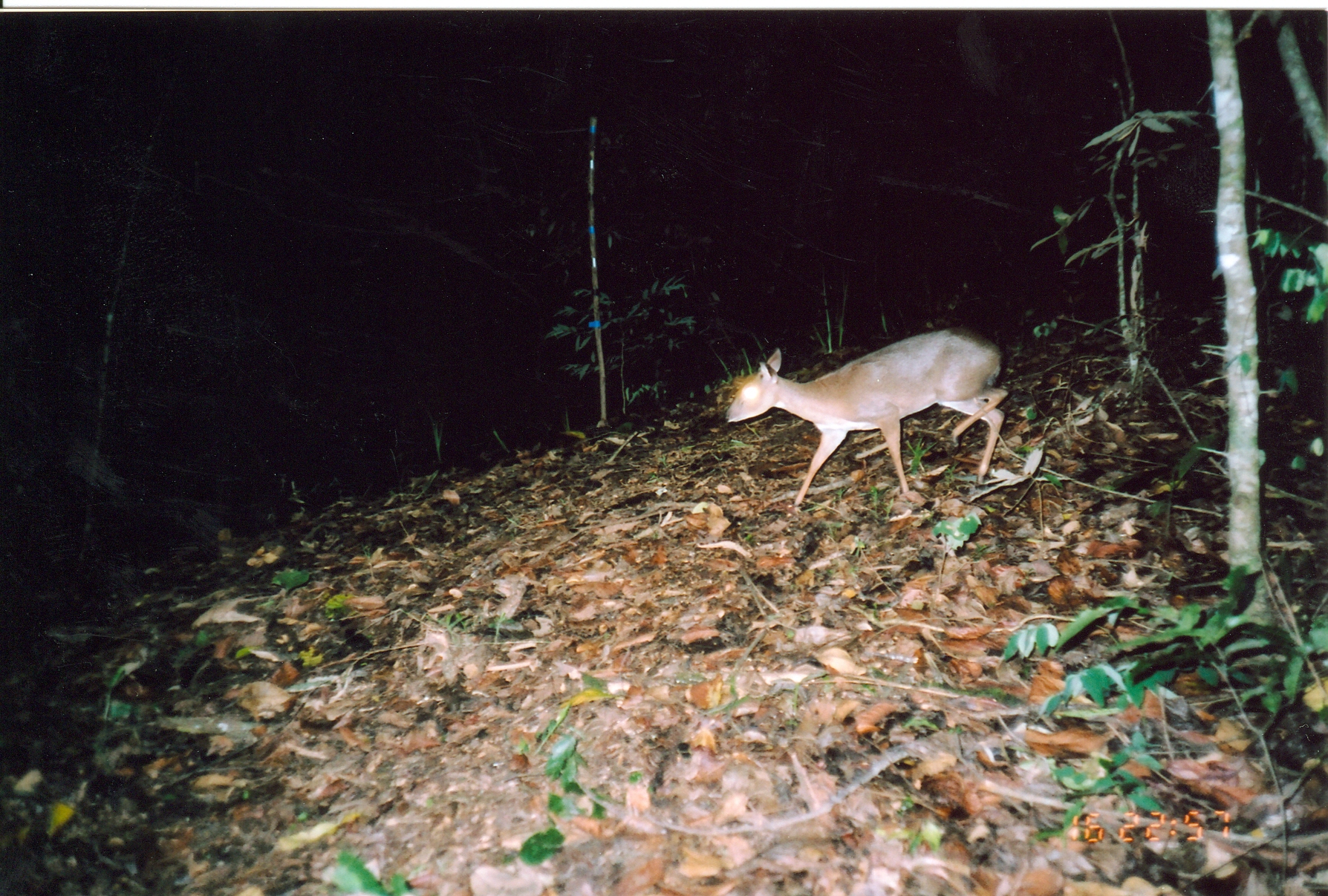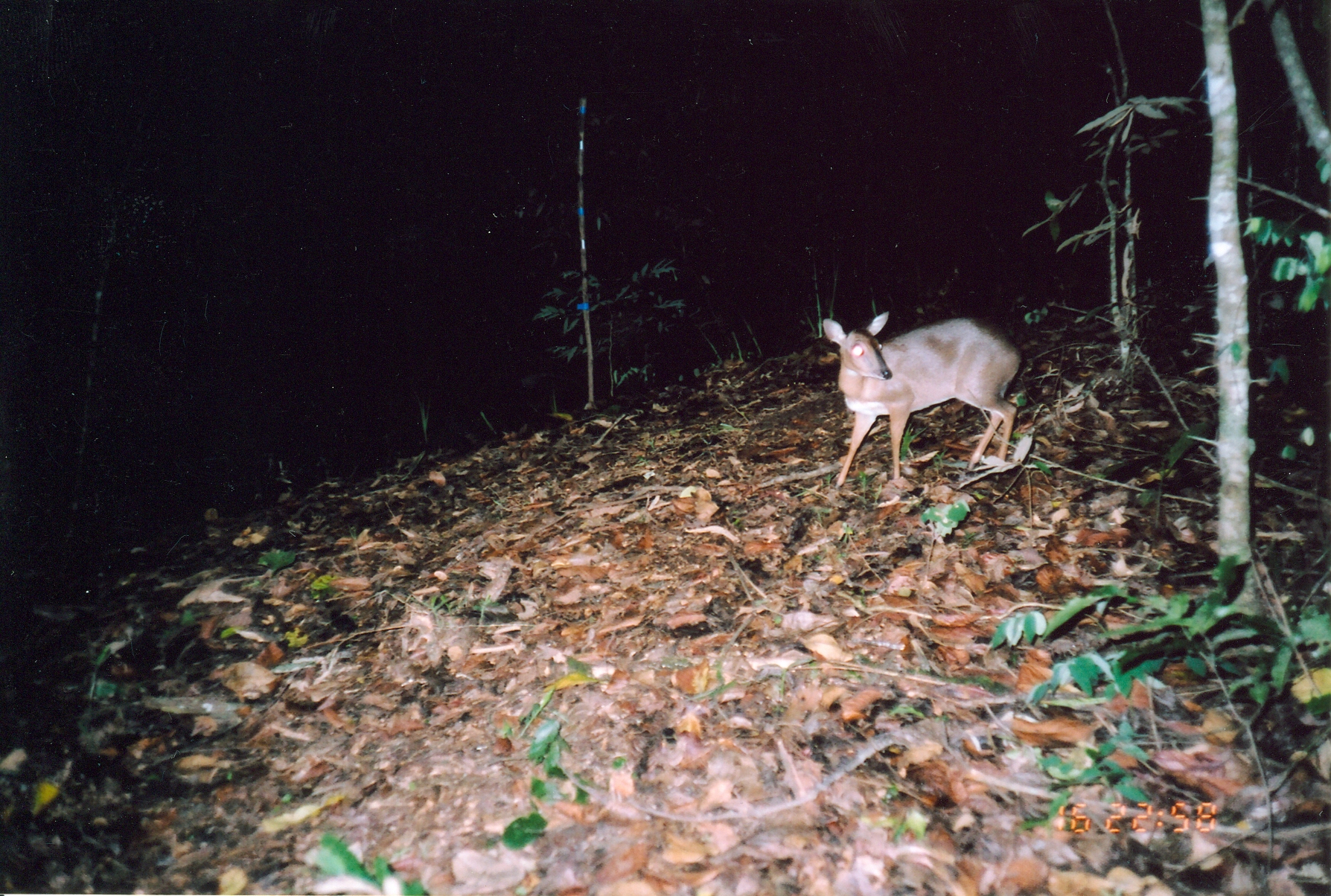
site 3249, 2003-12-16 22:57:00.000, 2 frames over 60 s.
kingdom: Animalia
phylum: Chordata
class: Mammalia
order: Artiodactyla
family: Bovidae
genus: Nesotragus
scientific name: Nesotragus moschatus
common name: suni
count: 1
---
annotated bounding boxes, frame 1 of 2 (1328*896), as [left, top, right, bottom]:
nesotragus moschatus: [721, 324, 1008, 512]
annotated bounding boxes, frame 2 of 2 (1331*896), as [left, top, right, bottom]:
nesotragus moschatus: [820, 308, 1025, 488]